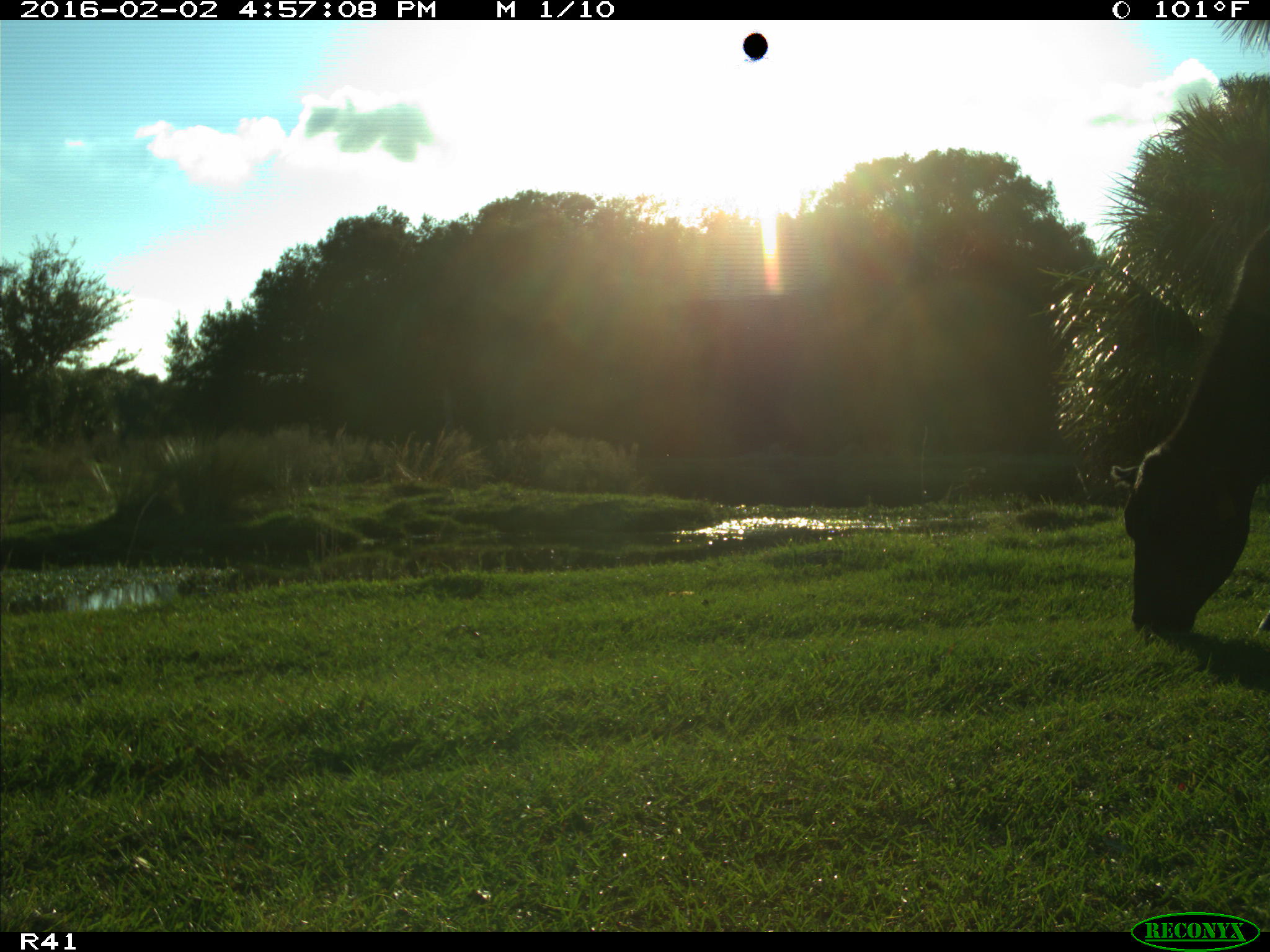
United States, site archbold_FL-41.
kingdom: Animalia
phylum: Chordata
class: Mammalia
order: Artiodactyla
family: Bovidae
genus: Bos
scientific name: Bos taurus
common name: domestic cow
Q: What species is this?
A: Bos taurus (domestic cow).